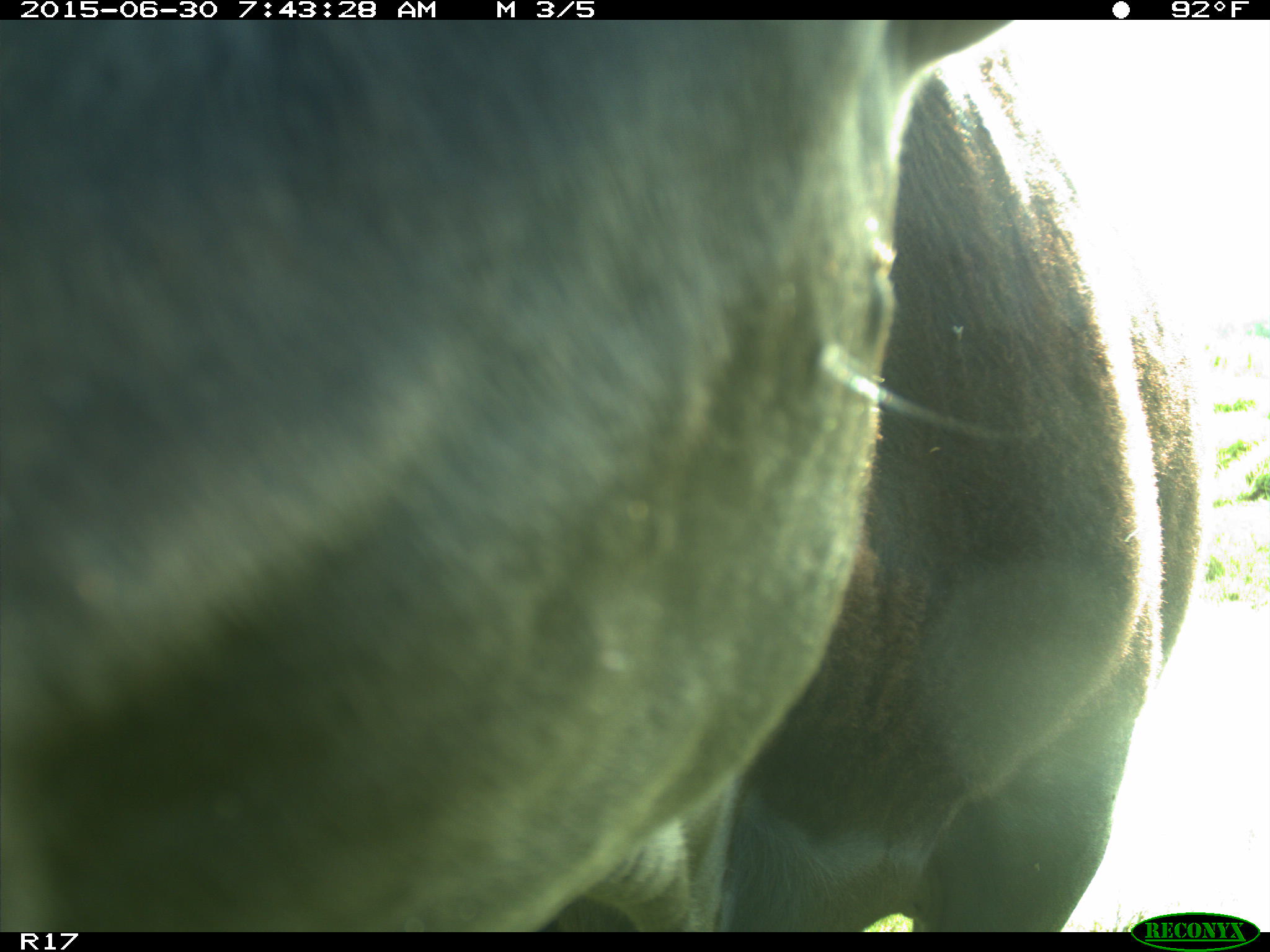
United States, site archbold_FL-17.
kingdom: Animalia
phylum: Chordata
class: Mammalia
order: Artiodactyla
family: Bovidae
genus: Bos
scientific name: Bos taurus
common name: domestic cow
Bos taurus (domestic cow).